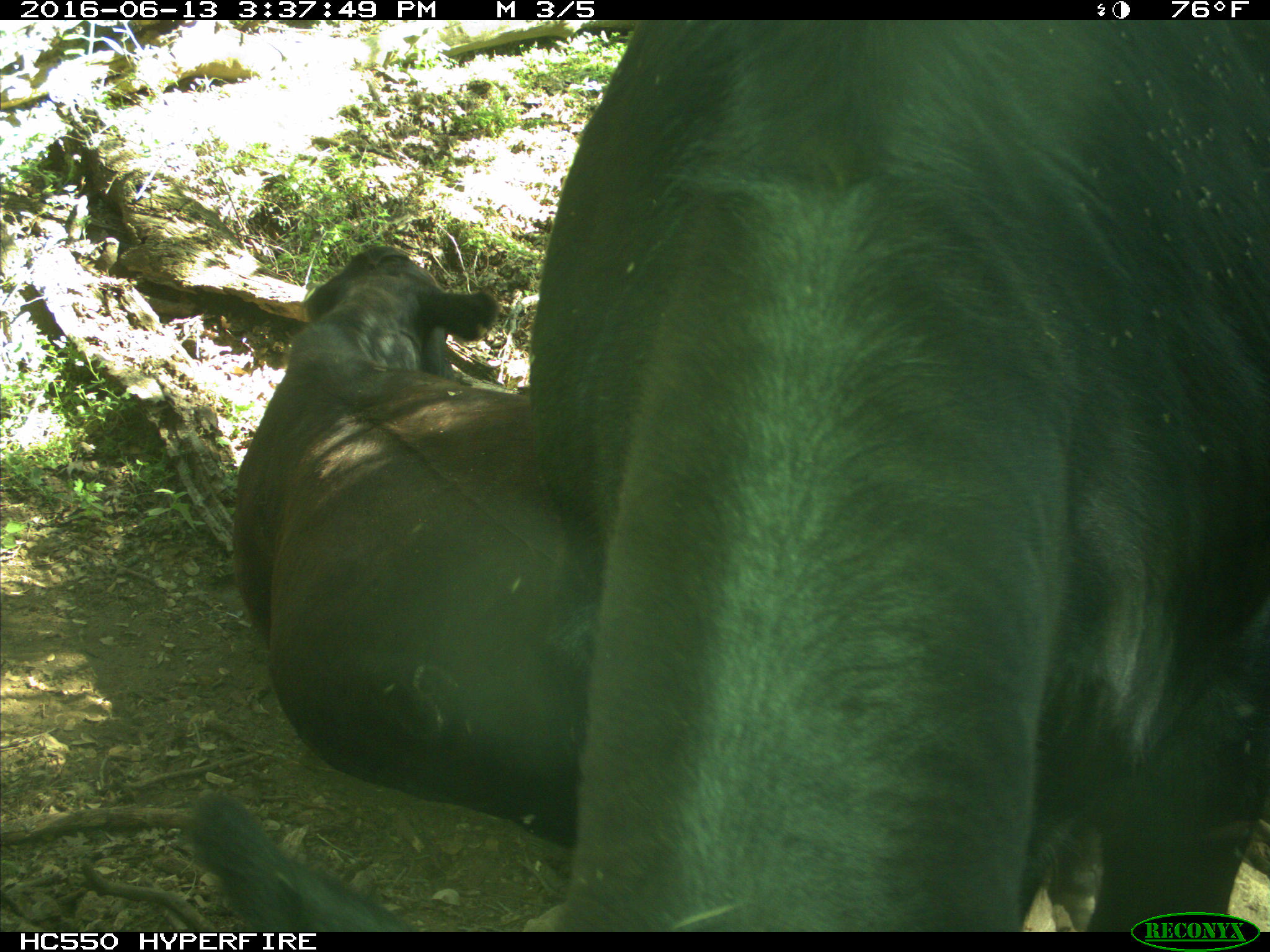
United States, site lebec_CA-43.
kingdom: Animalia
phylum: Chordata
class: Mammalia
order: Artiodactyla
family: Bovidae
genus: Bos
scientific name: Bos taurus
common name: domestic cow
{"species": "Bos taurus (domestic cow)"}